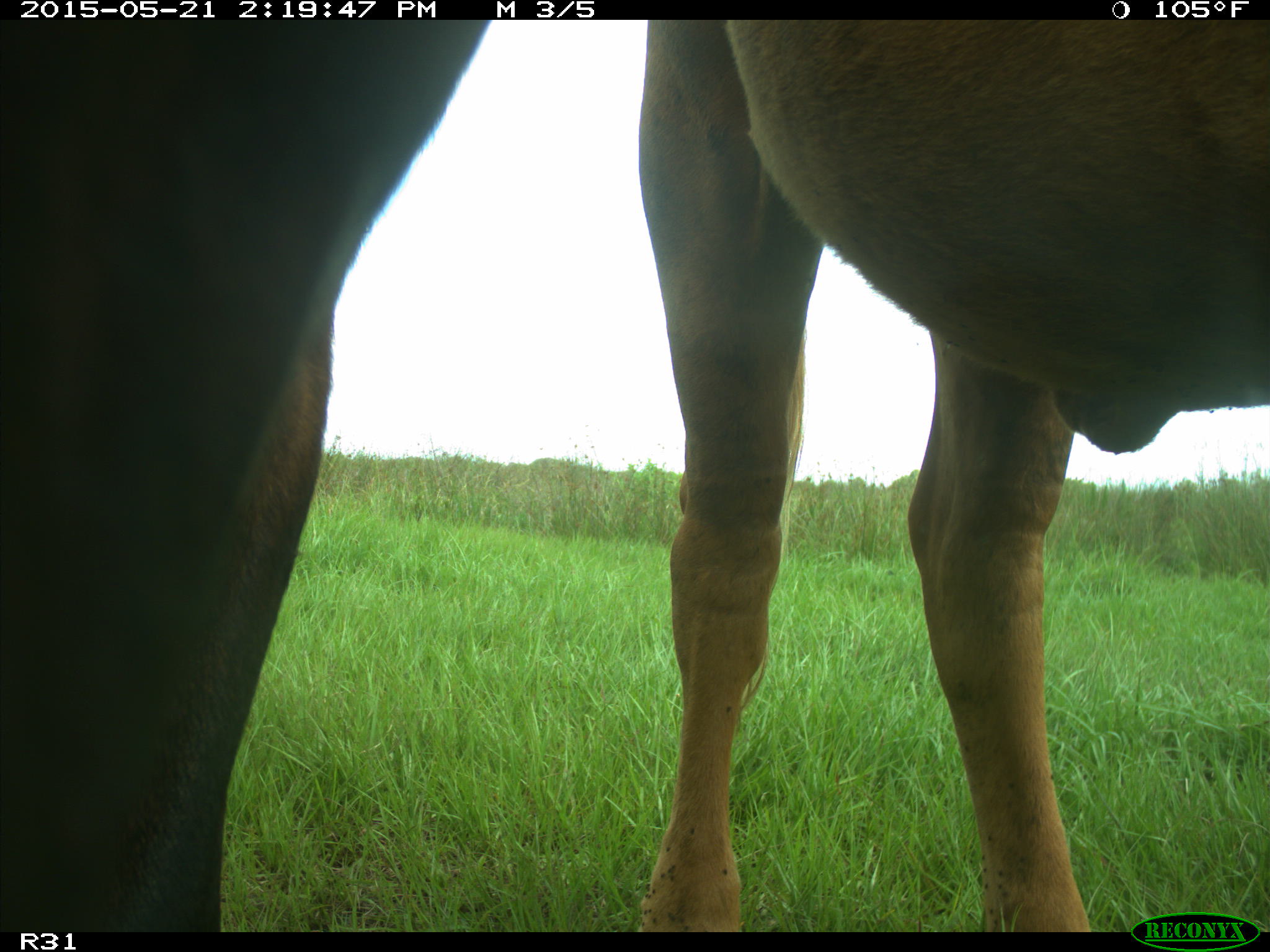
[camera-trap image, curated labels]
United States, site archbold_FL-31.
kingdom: Animalia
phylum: Chordata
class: Mammalia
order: Artiodactyla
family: Bovidae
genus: Bos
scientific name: Bos taurus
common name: domestic cow